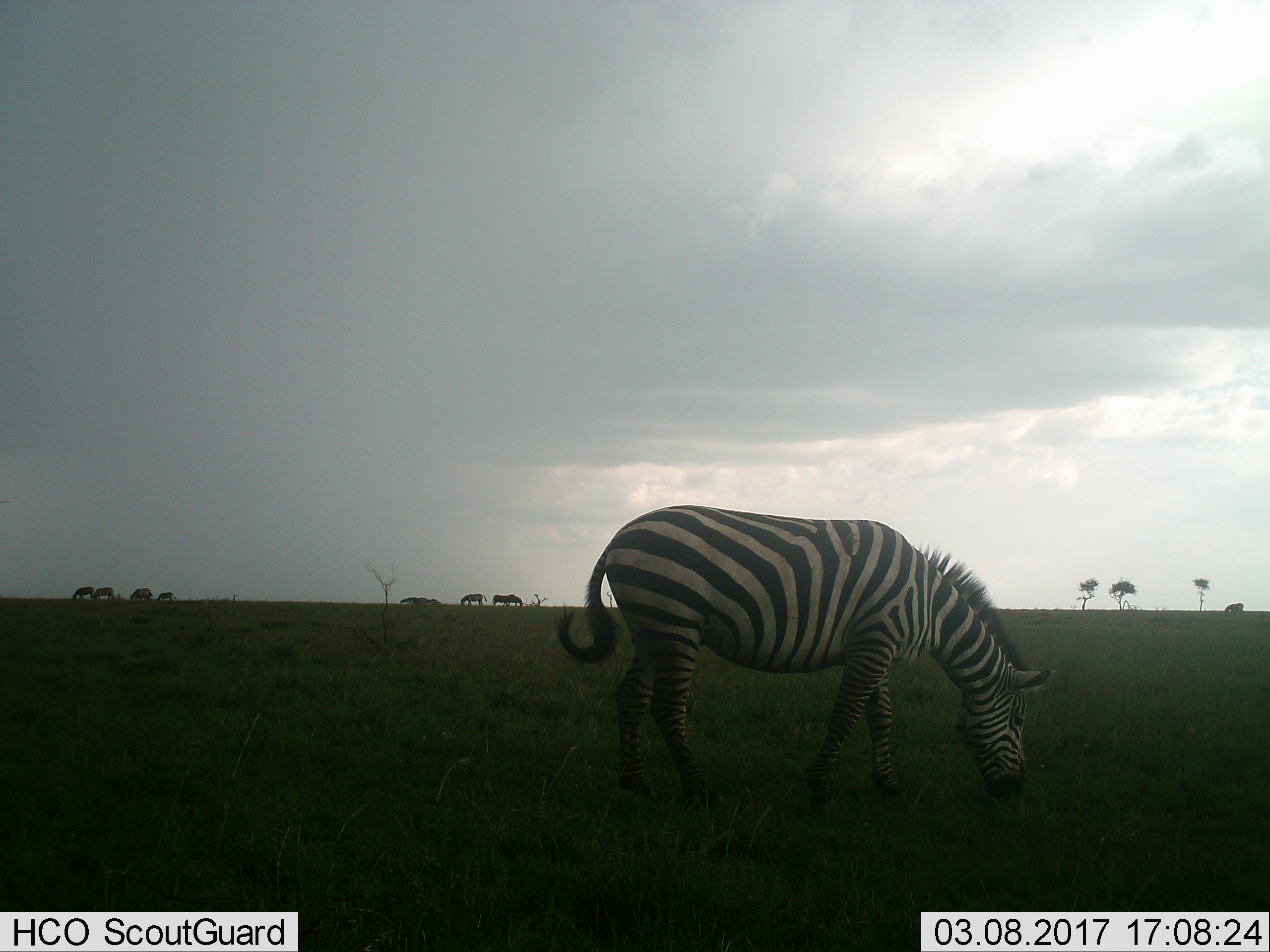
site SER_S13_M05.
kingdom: Animalia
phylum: Chordata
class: Mammalia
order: Perissodactyla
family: Equidae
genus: Equus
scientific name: Equus quagga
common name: plains zebra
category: zebraplains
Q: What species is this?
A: Zebraplains (plains zebra) (Equus quagga).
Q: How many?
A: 8.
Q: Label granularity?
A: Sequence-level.